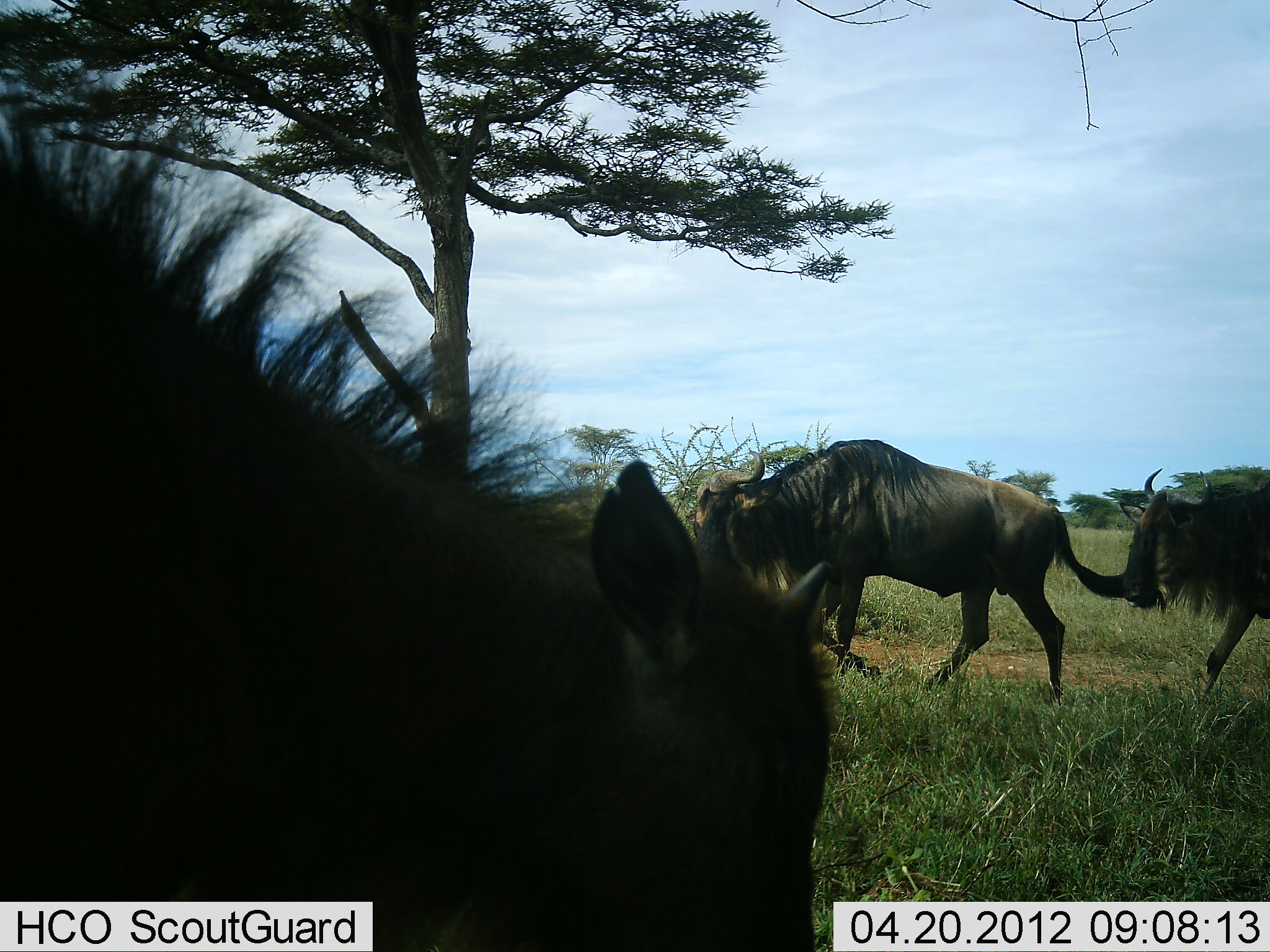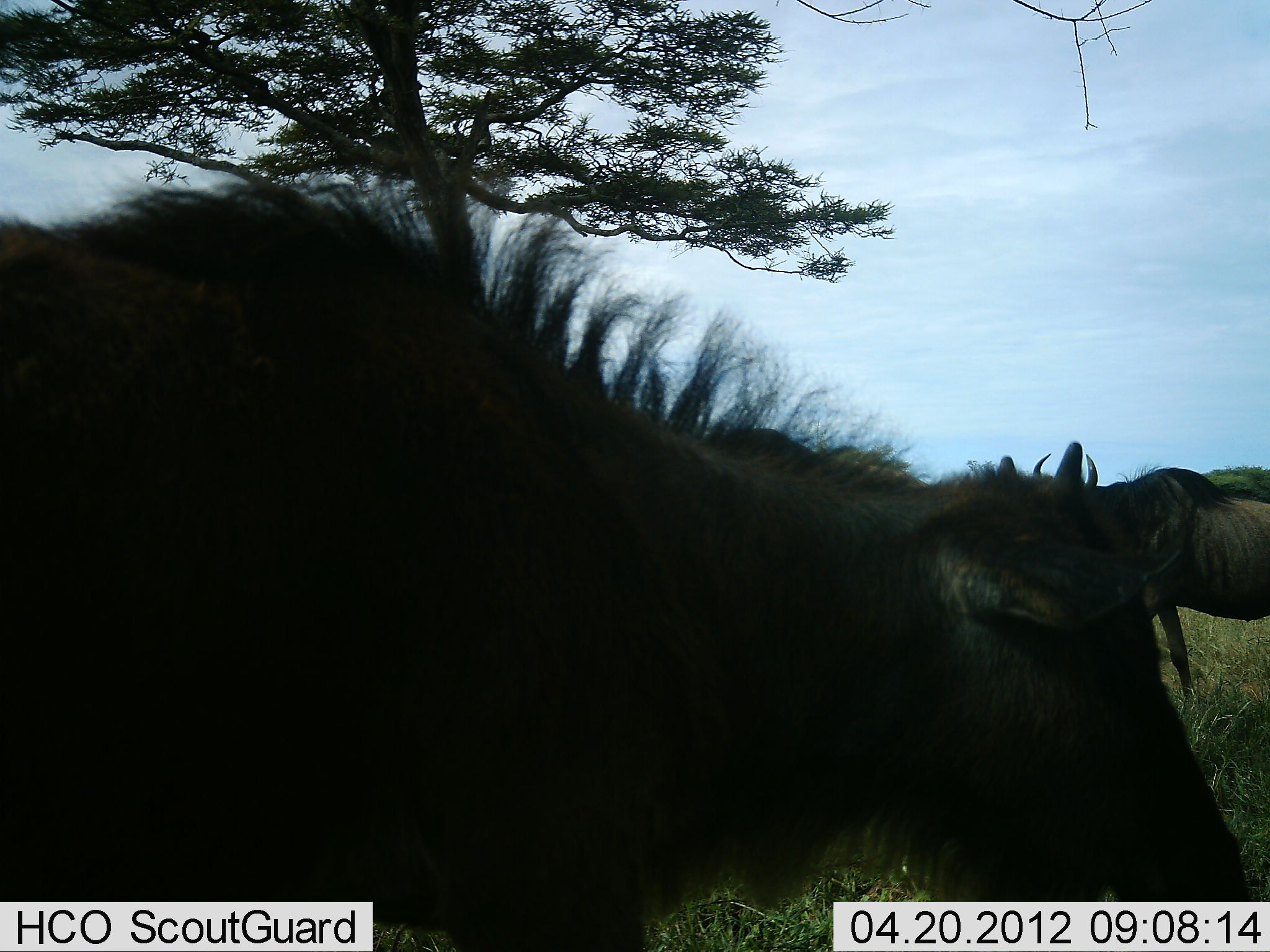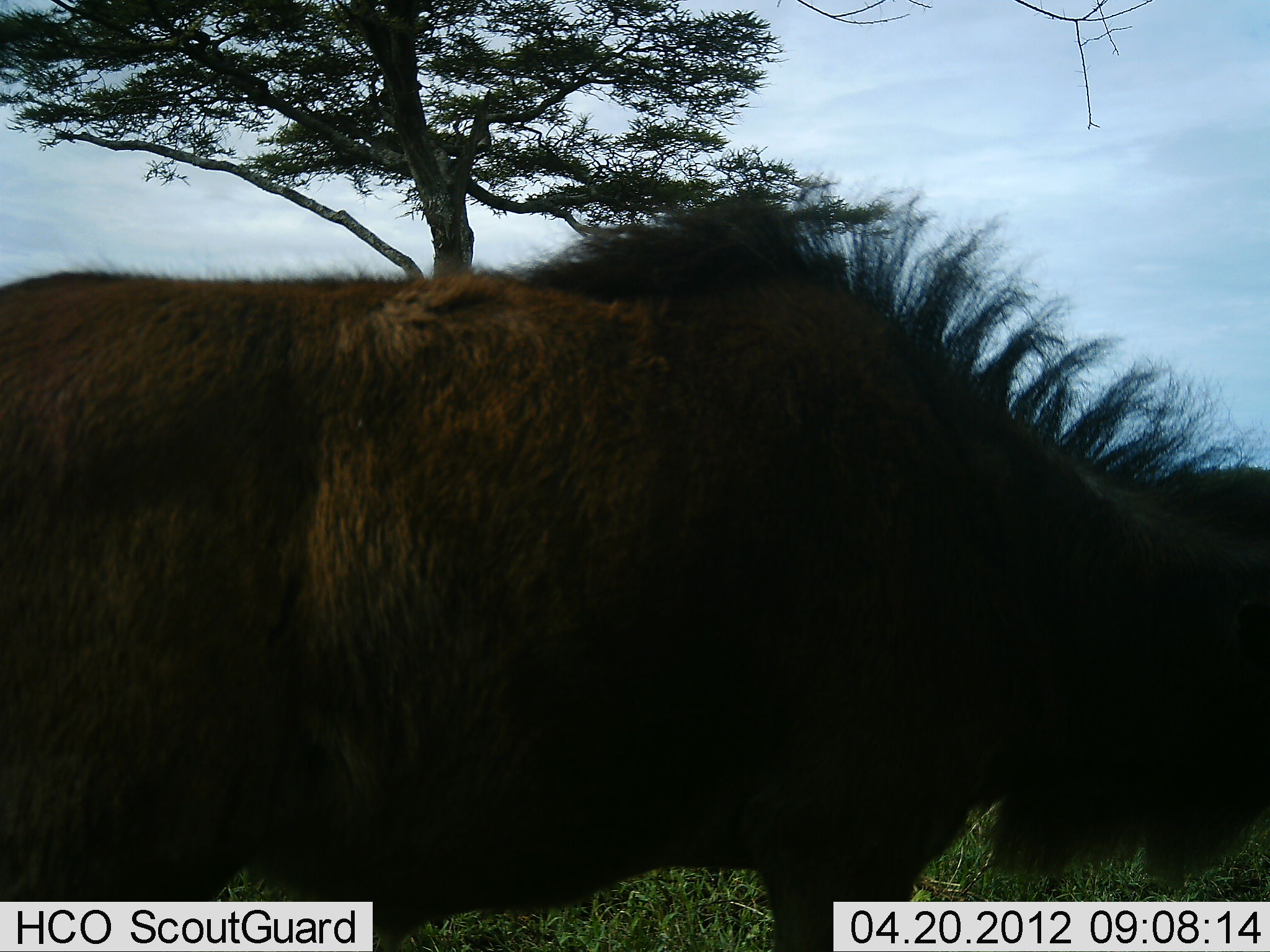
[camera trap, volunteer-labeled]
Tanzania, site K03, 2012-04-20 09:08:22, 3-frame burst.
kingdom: Animalia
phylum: Chordata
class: Mammalia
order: Artiodactyla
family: Bovidae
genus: Connochaetes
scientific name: Connochaetes taurinus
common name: blue wildebeest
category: wildebeest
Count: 3.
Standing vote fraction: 18%.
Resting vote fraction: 0%.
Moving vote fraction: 91%.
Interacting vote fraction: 0%.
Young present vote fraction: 18%.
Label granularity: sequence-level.